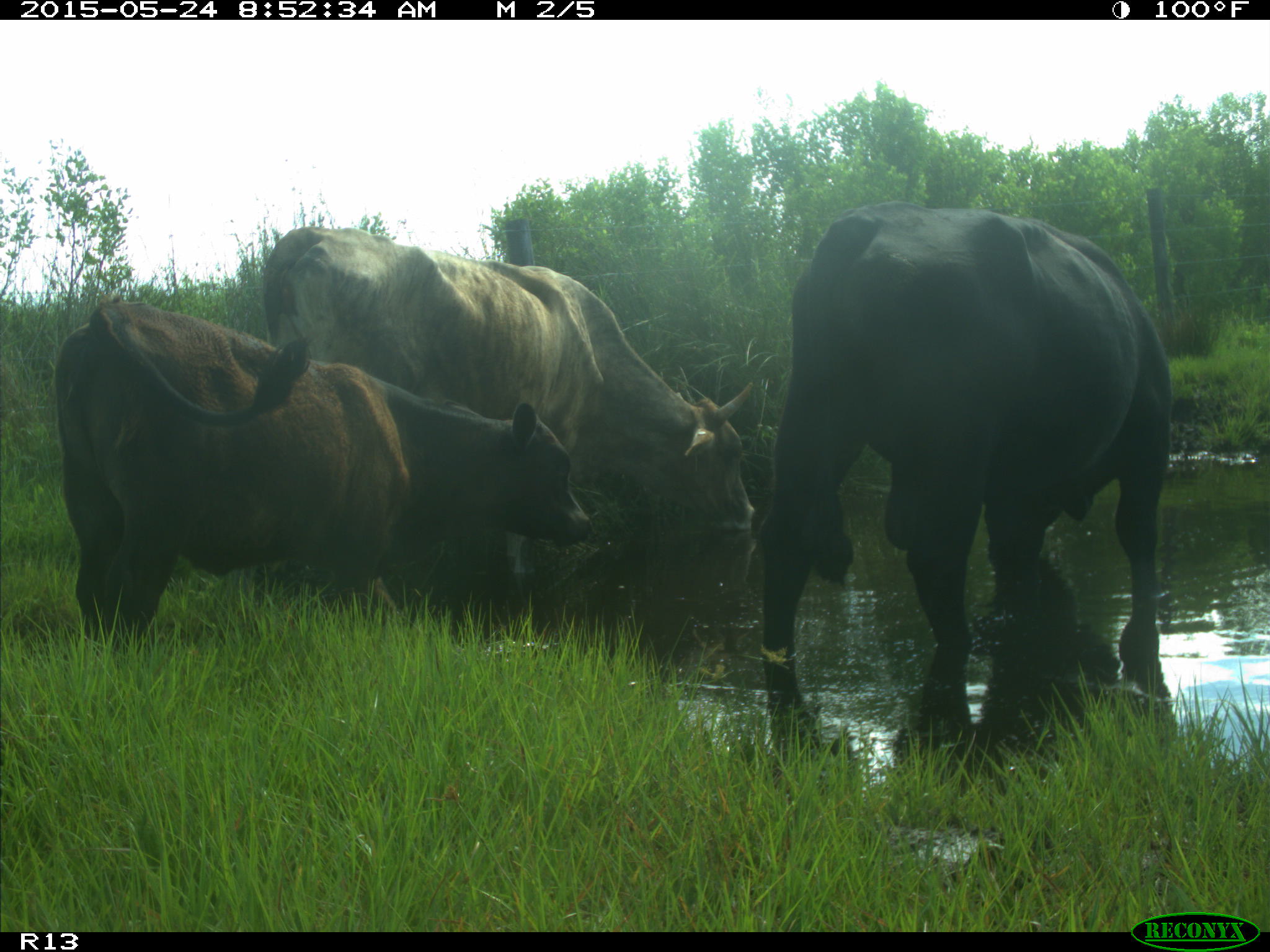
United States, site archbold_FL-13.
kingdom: Animalia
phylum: Chordata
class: Mammalia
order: Artiodactyla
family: Bovidae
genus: Bos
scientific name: Bos taurus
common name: domestic cow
Bos taurus (domestic cow).